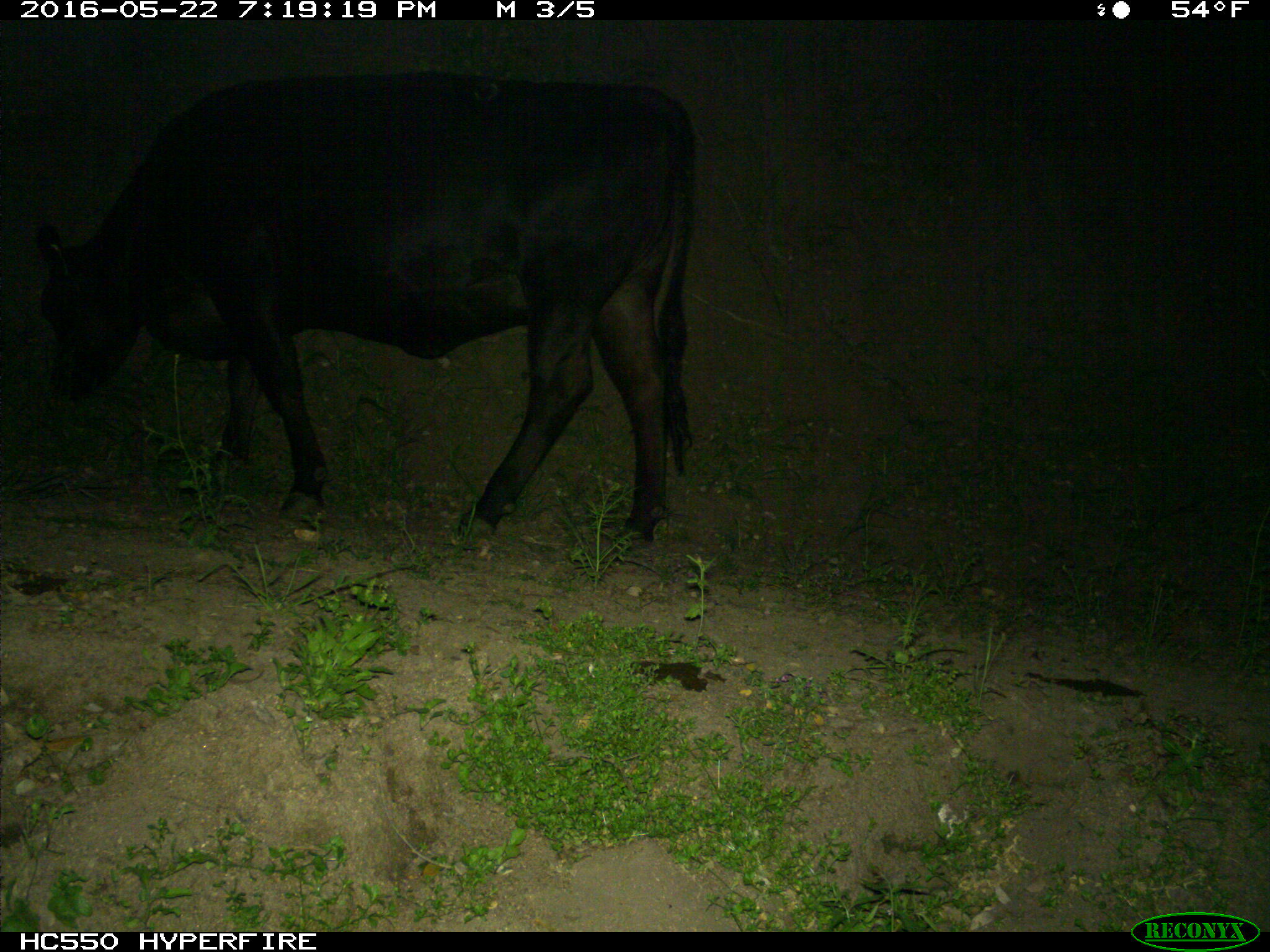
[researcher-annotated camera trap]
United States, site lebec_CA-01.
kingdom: Animalia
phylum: Chordata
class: Mammalia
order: Artiodactyla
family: Bovidae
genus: Bos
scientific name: Bos taurus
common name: domestic cow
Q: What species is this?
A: Bos taurus (domestic cow).